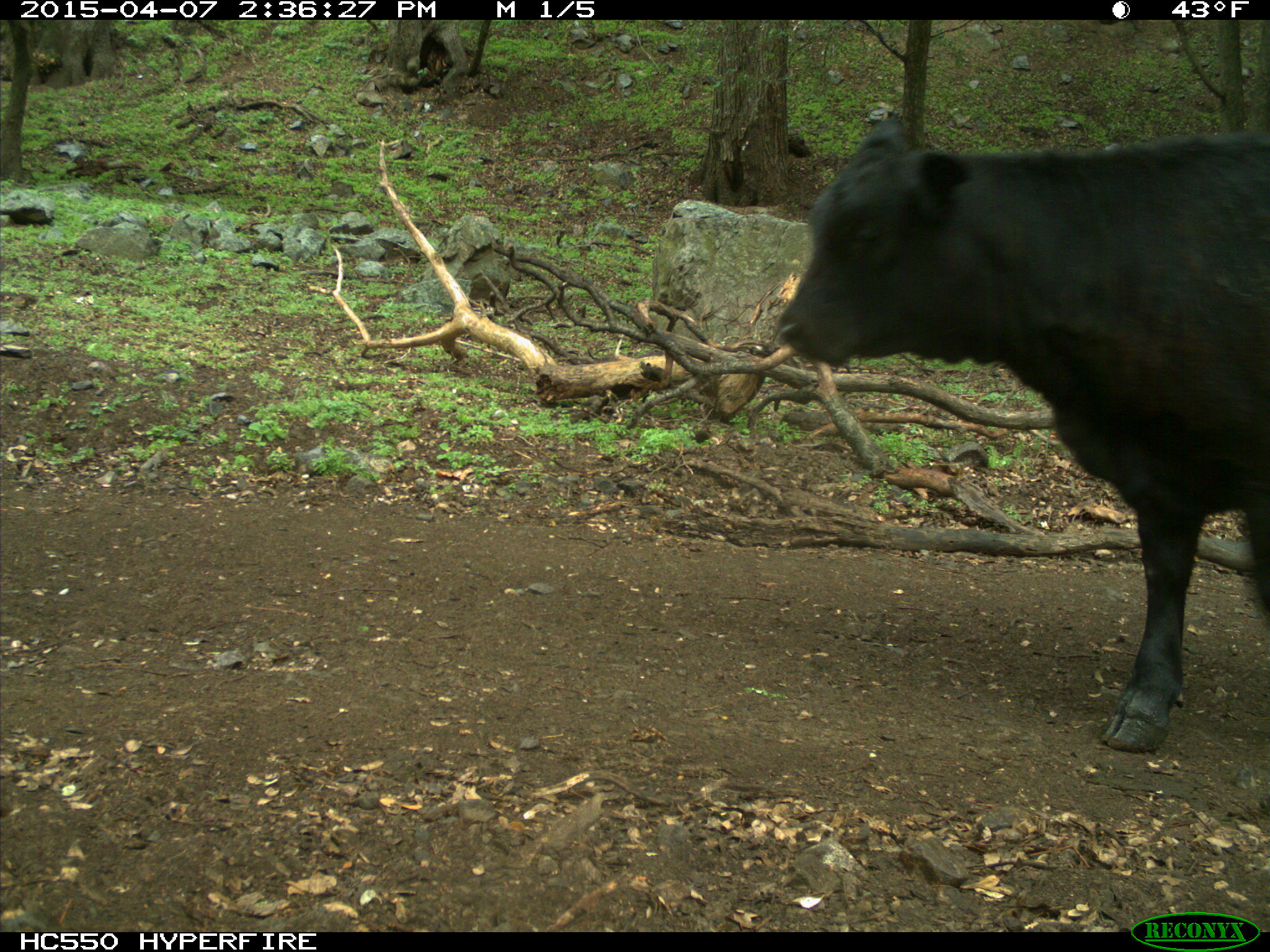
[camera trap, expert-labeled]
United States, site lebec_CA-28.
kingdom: Animalia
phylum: Chordata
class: Mammalia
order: Artiodactyla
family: Bovidae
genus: Bos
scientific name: Bos taurus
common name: domestic cow